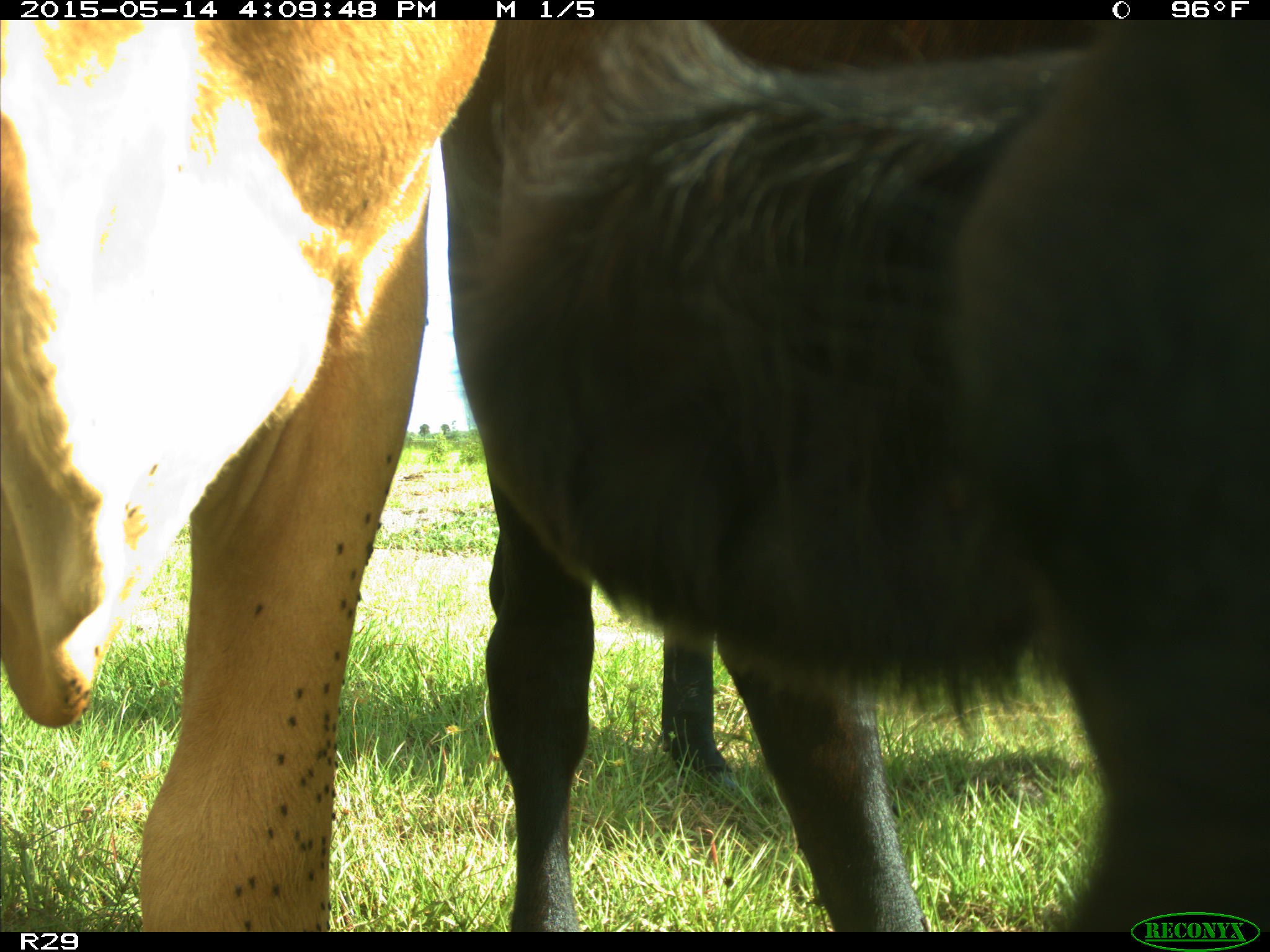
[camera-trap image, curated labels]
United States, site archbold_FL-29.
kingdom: Animalia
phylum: Chordata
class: Mammalia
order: Artiodactyla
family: Bovidae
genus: Bos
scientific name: Bos taurus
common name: domestic cow